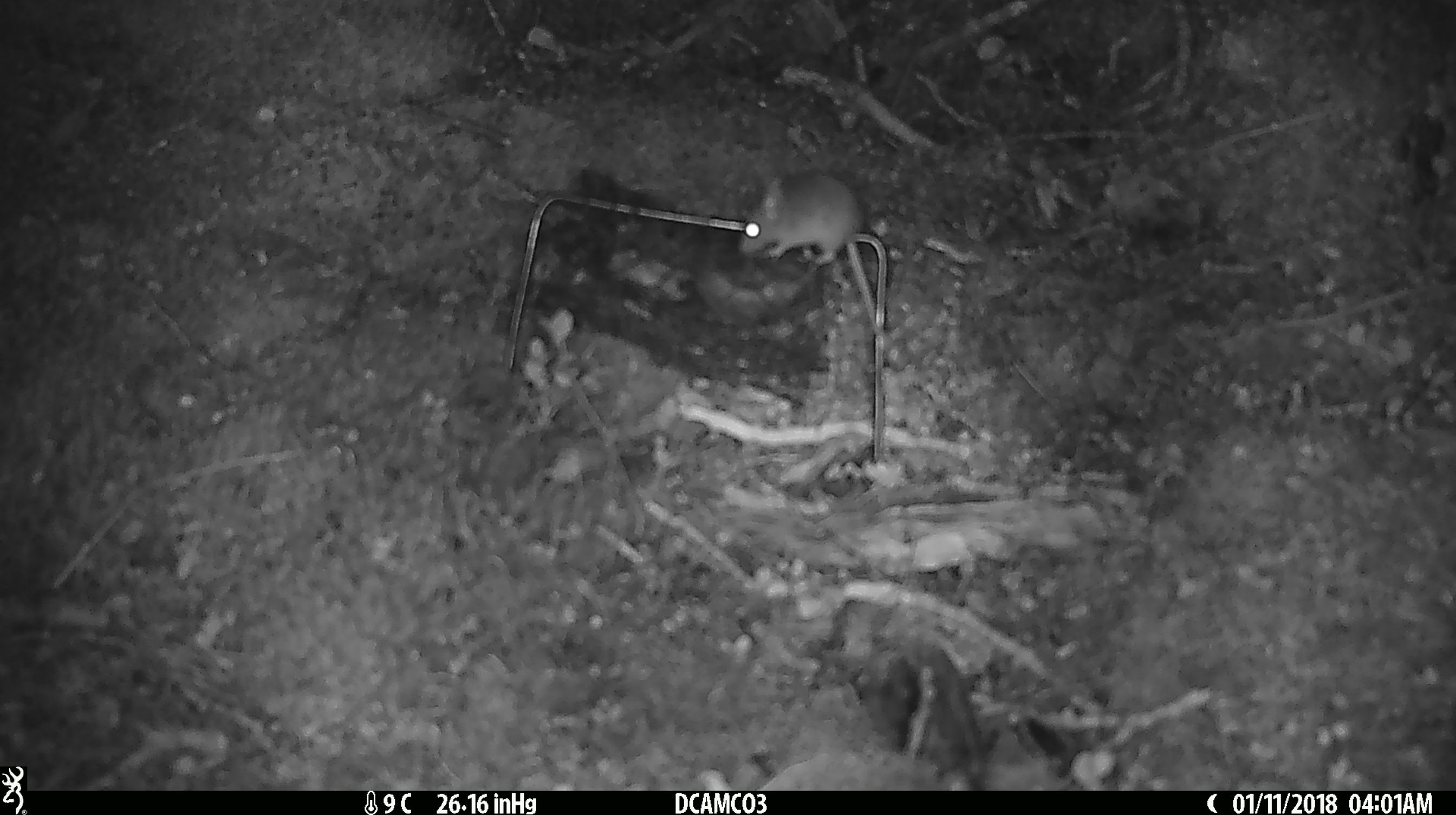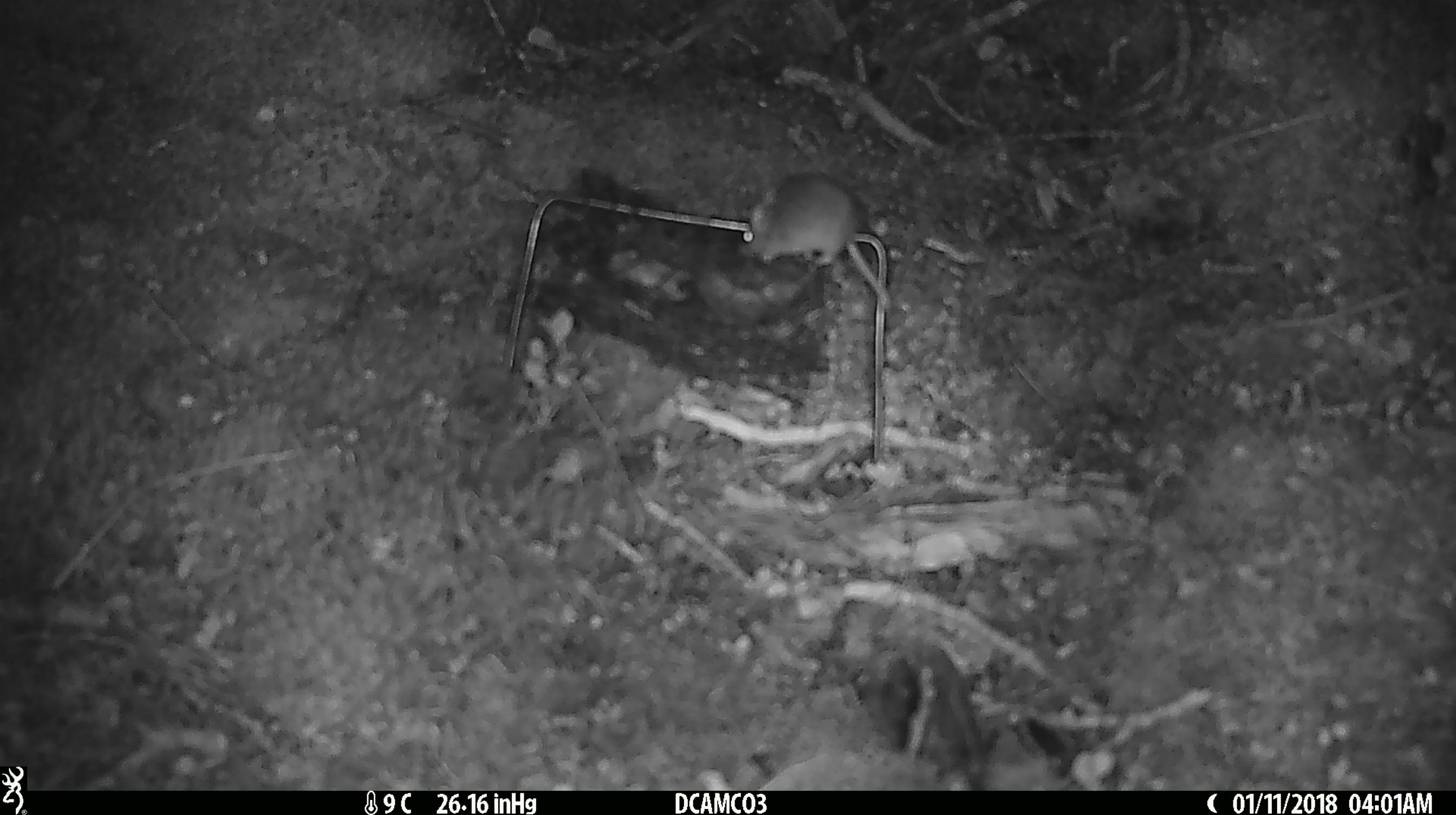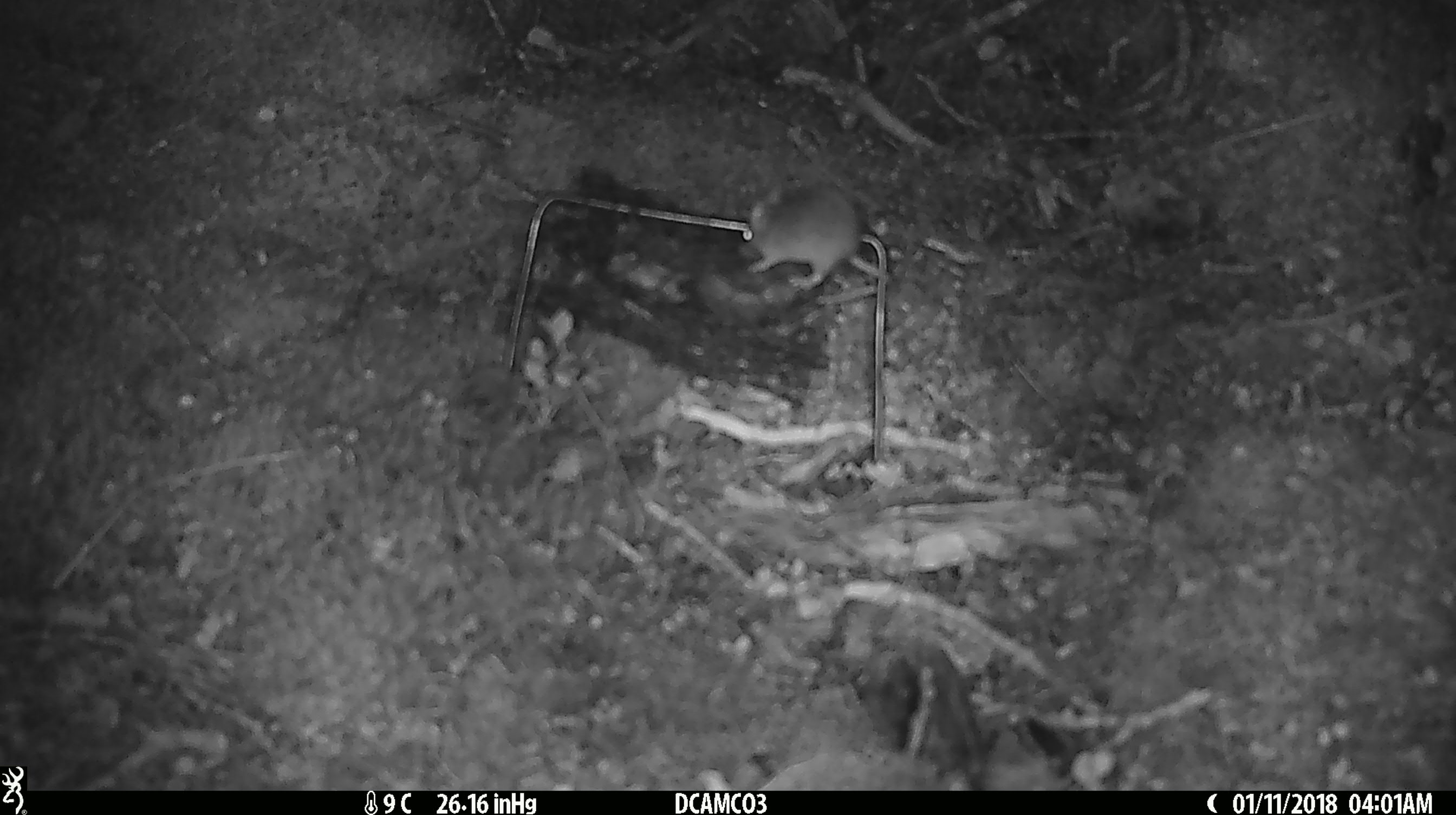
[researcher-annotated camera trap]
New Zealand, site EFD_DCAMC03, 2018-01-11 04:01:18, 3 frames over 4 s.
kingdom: Animalia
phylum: Chordata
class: Mammalia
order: Rodentia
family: Muridae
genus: Mus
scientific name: Mus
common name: mouse